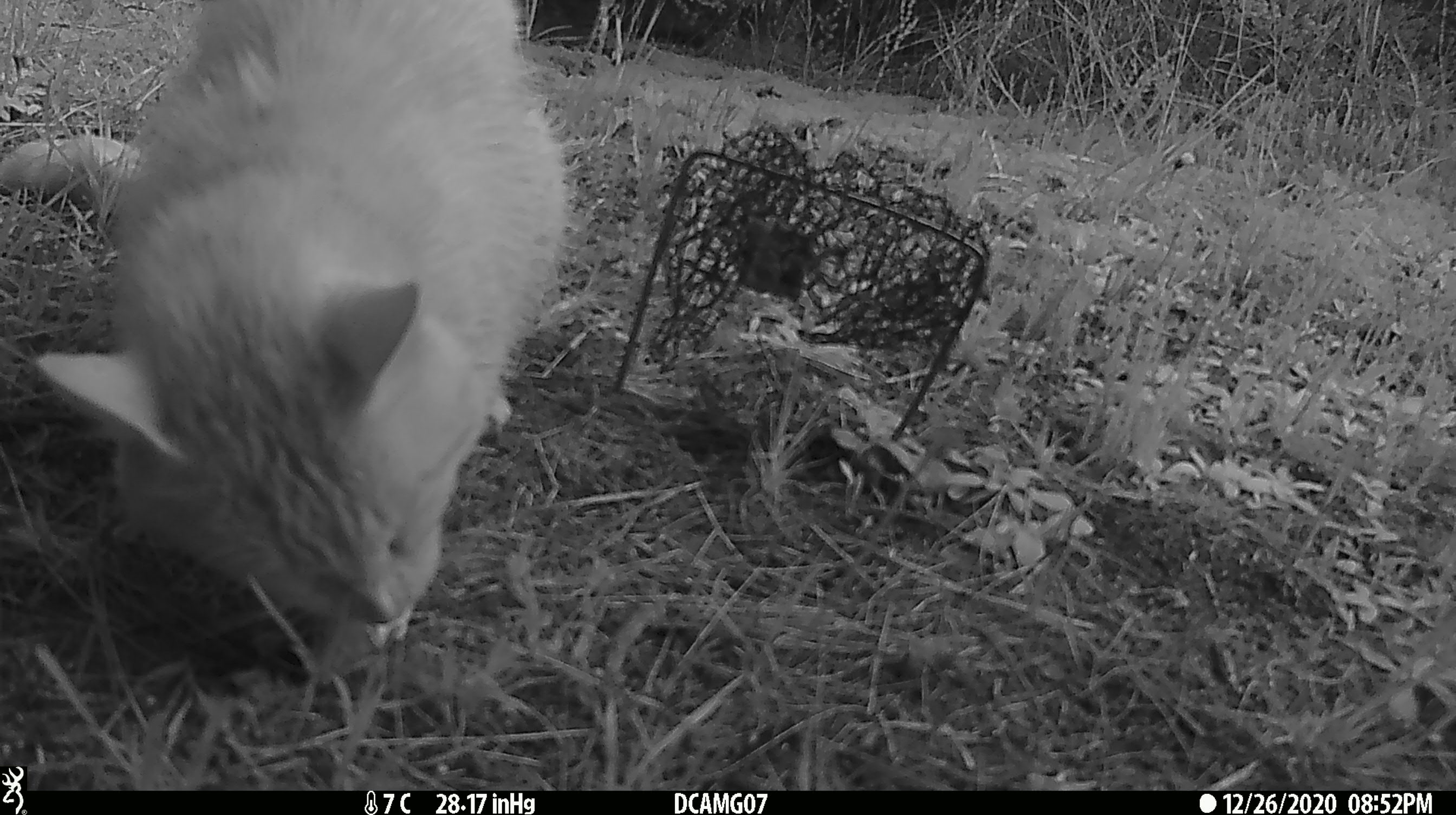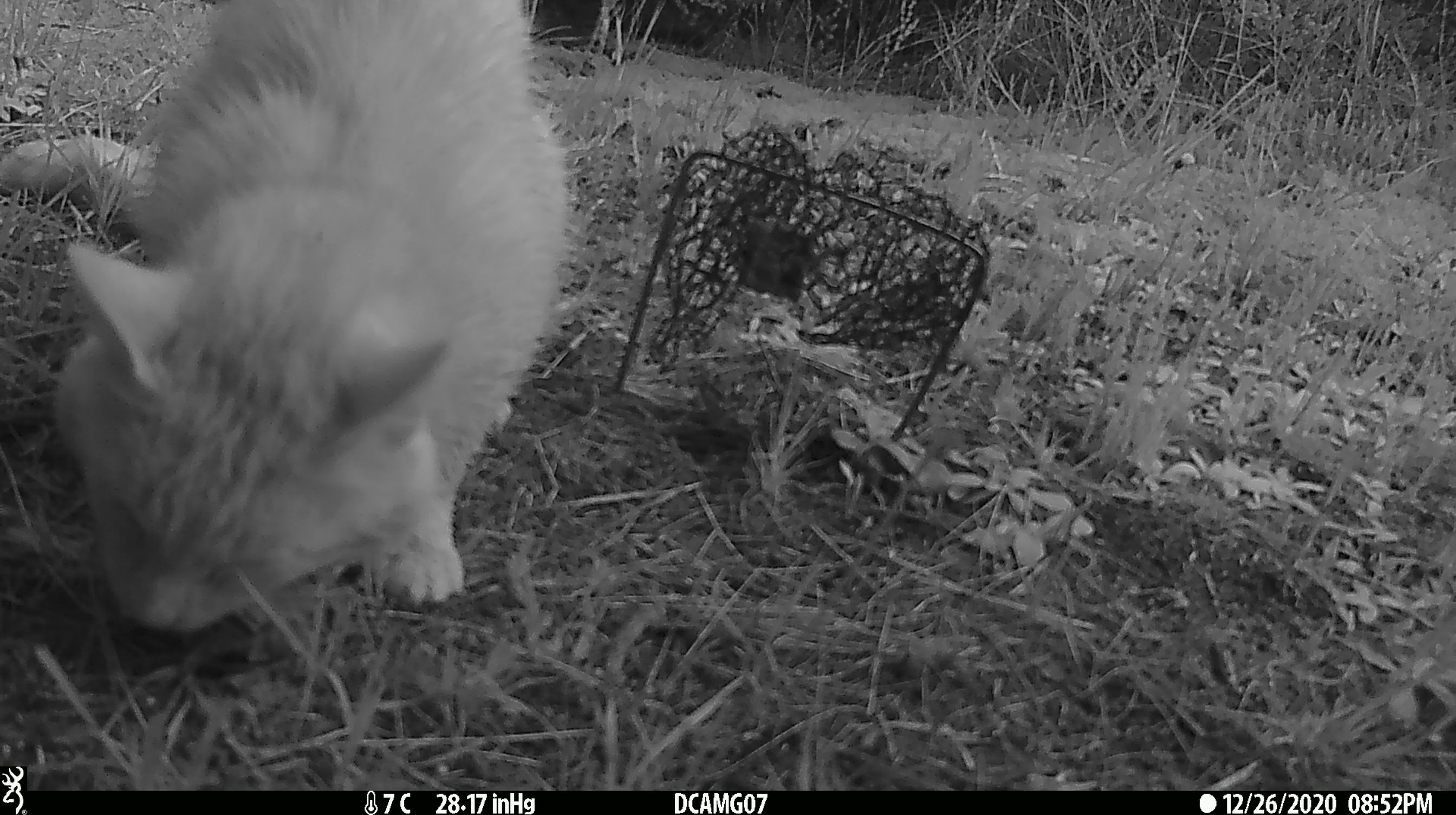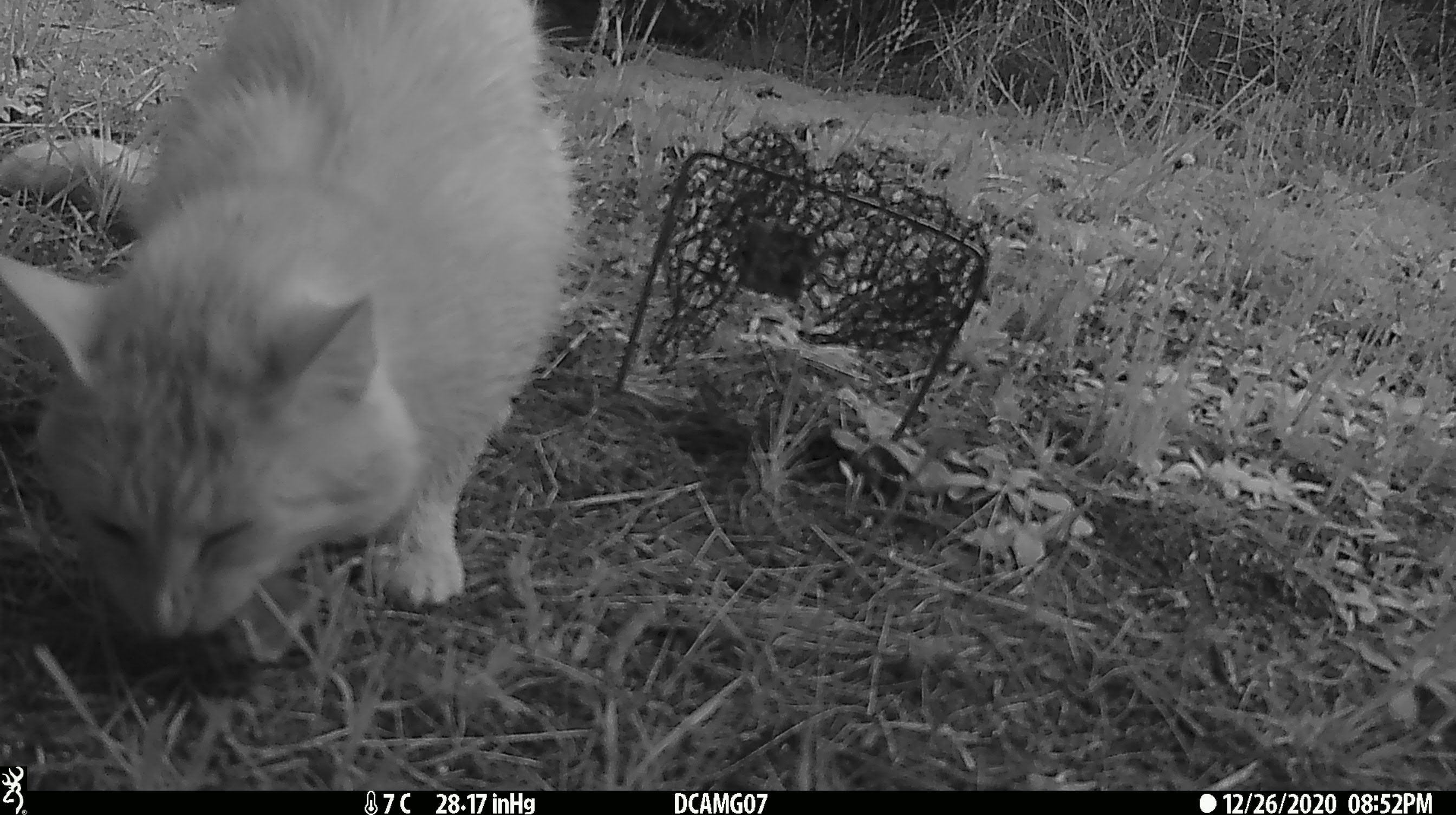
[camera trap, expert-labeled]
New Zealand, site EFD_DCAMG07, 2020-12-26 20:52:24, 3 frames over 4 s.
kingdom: Animalia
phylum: Chordata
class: Mammalia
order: Carnivora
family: Felidae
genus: Felis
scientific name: Felis catus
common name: domestic cat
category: cat